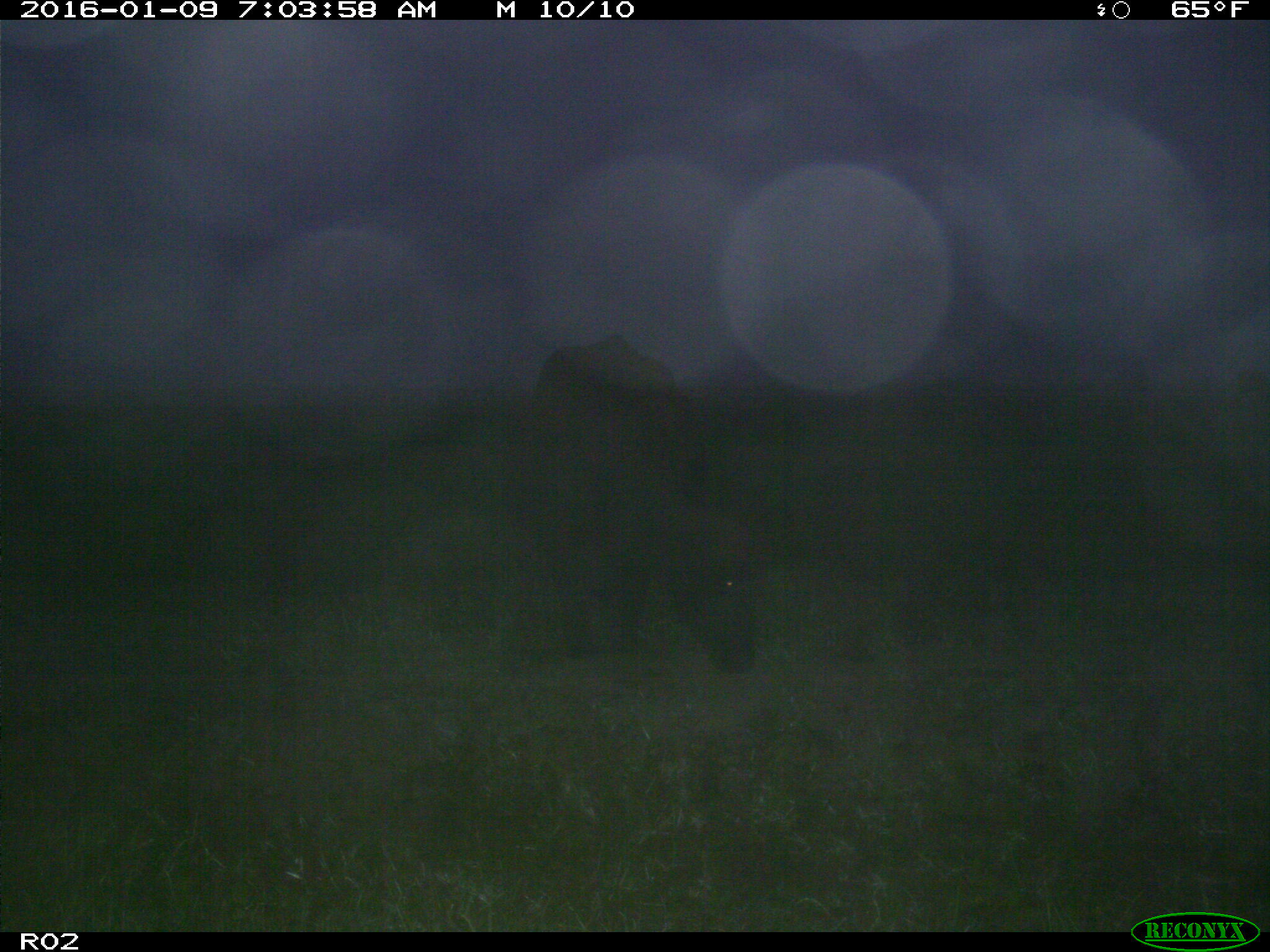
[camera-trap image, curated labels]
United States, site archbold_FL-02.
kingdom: Animalia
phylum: Chordata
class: Mammalia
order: Artiodactyla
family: Bovidae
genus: Bos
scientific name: Bos taurus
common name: domestic cow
Bos taurus (domestic cow).